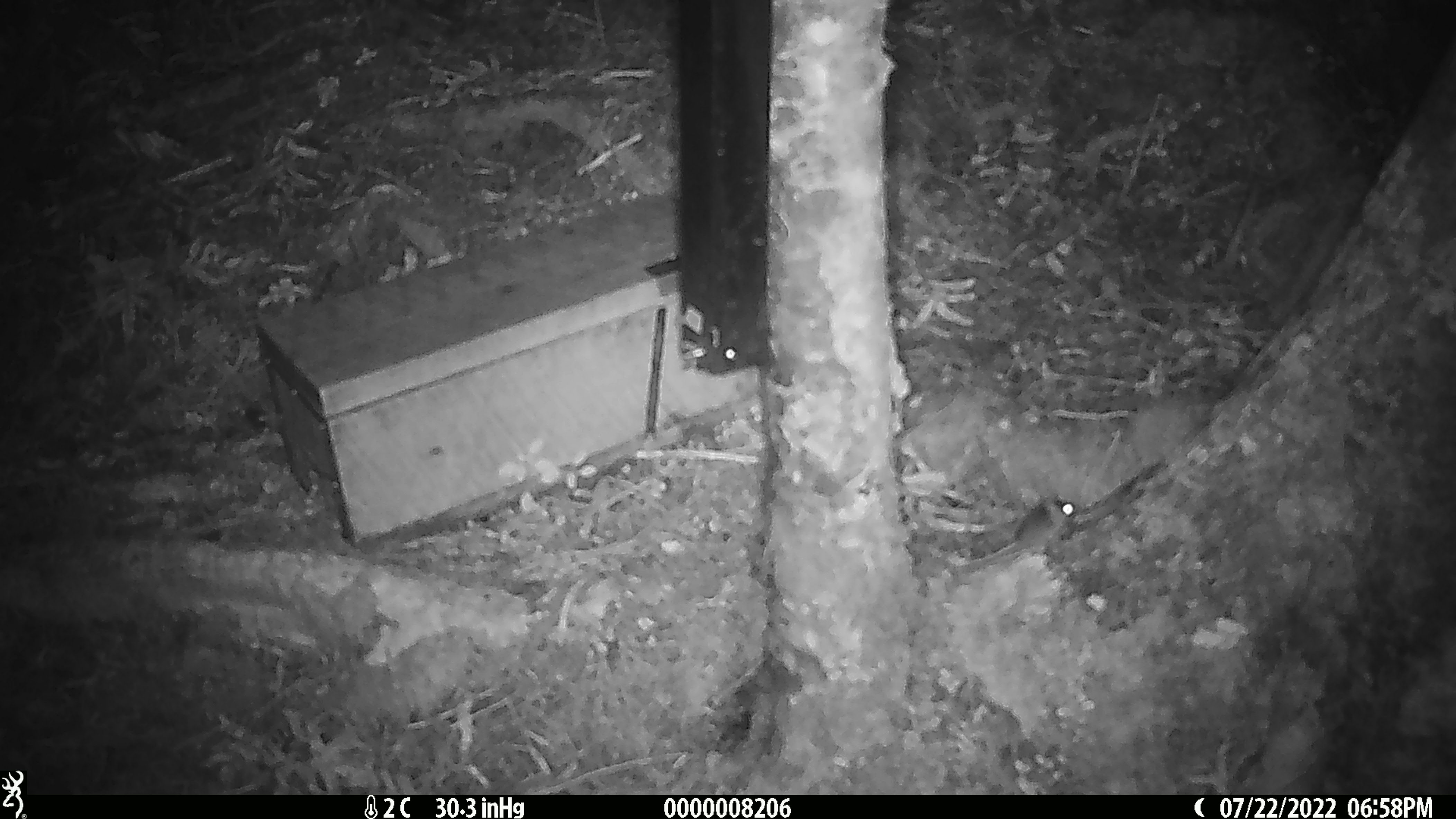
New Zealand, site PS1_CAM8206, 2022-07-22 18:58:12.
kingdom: Animalia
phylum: Chordata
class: Mammalia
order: Rodentia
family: Muridae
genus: Mus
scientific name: Mus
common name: mouse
Mouse (Mus).